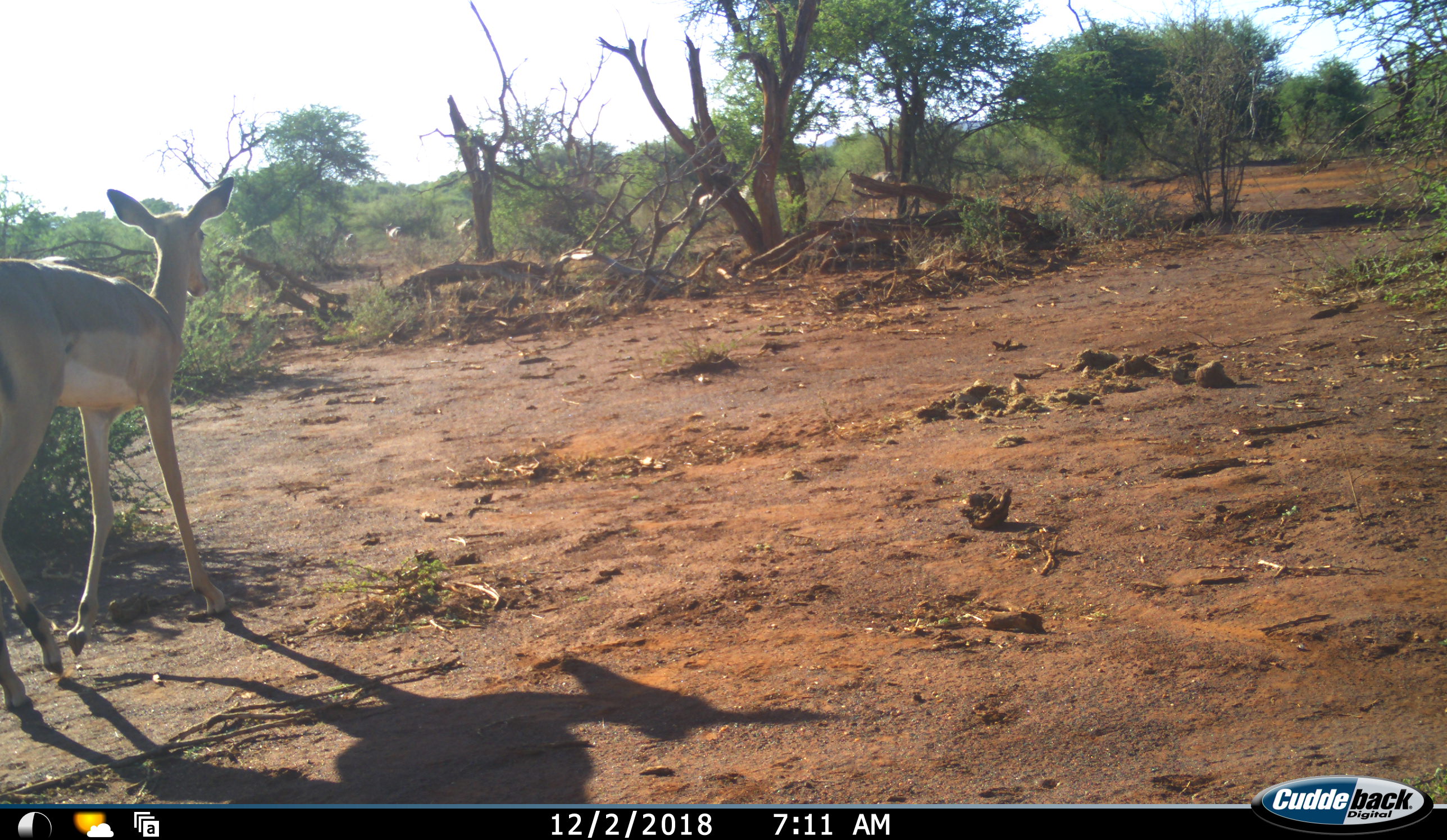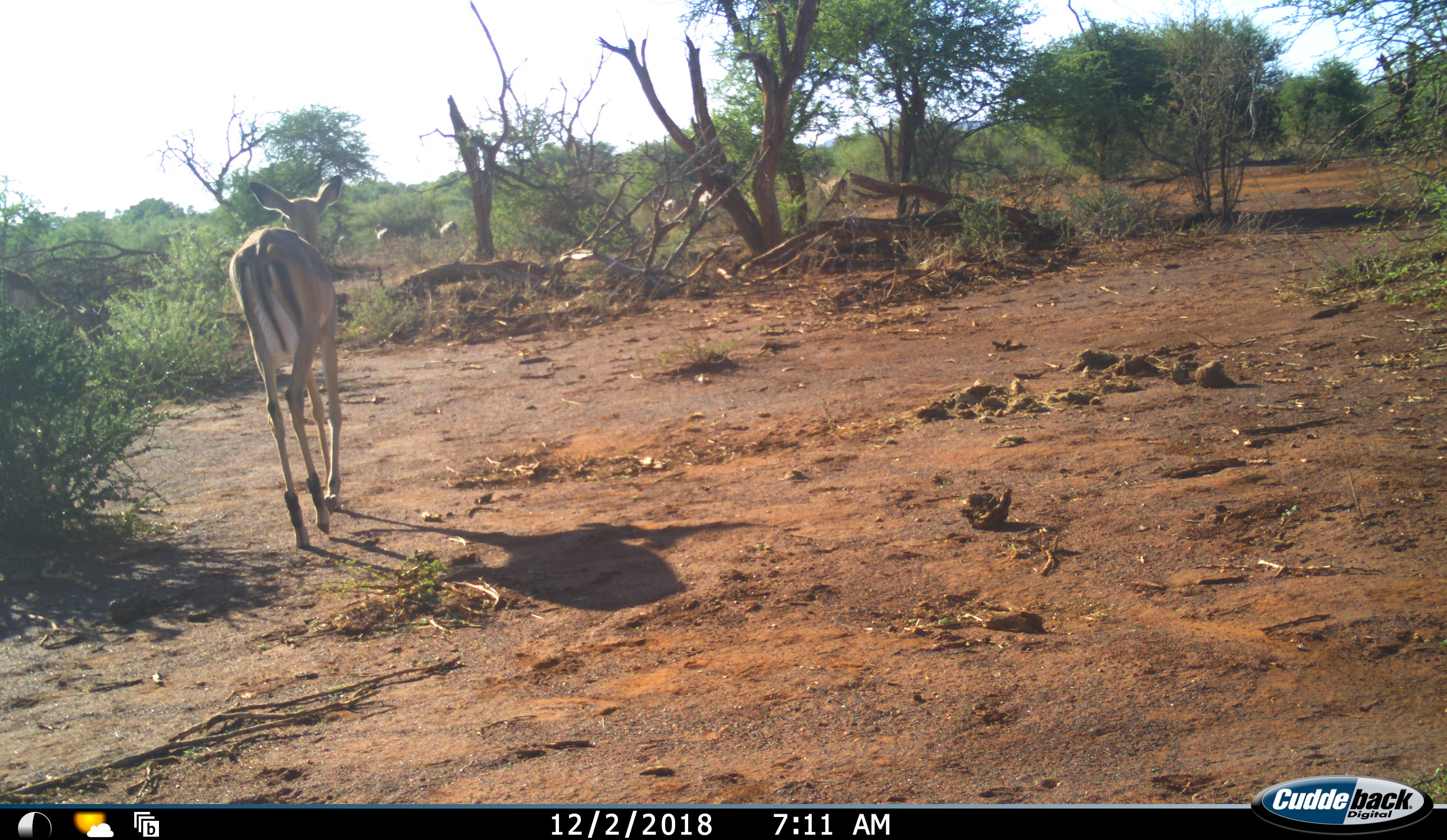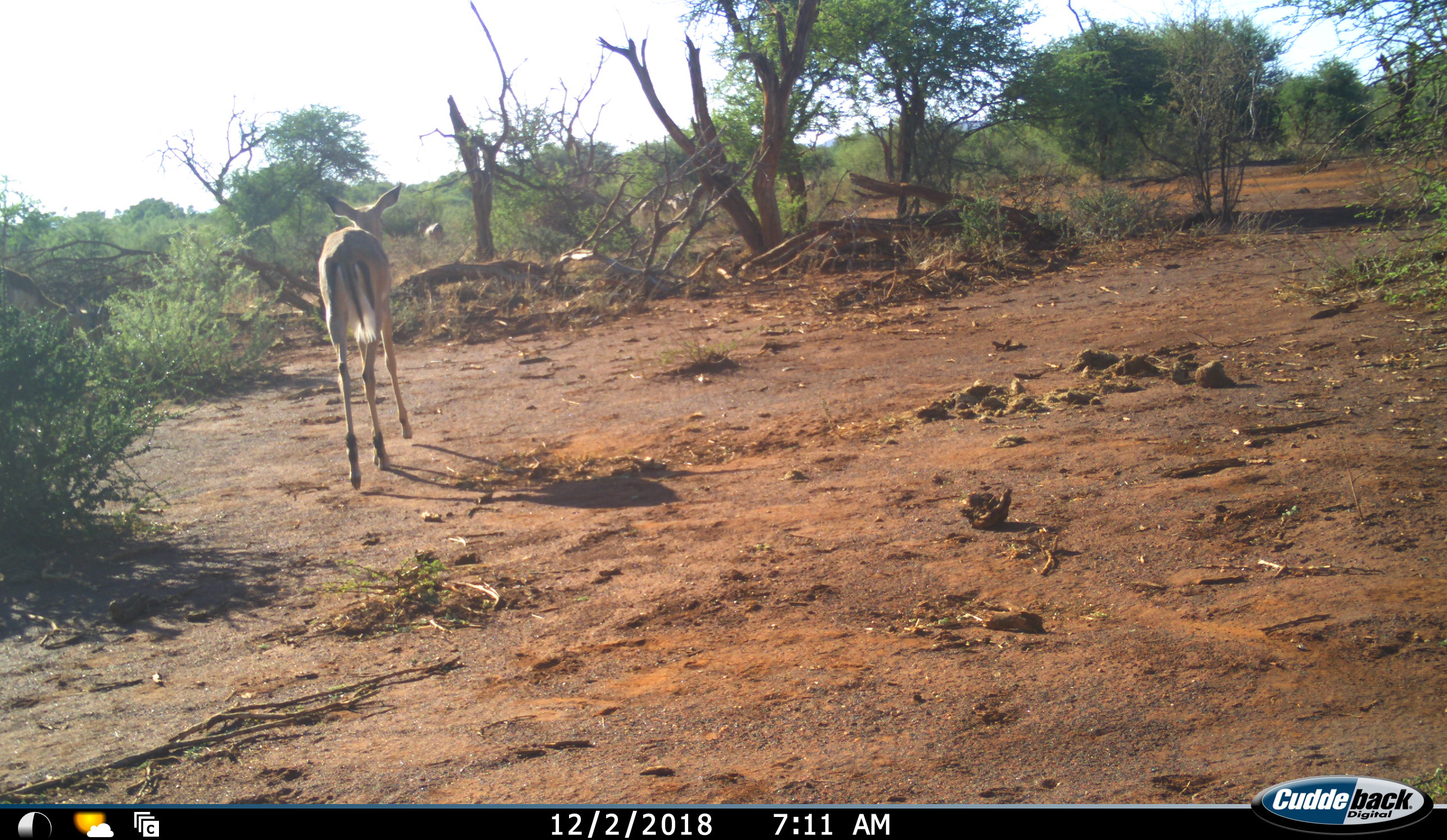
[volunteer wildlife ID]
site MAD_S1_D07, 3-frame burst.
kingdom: Animalia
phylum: Chordata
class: Mammalia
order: Artiodactyla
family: Bovidae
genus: Aepyceros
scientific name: Aepyceros melampus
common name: impala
Impala (Aepyceros melampus), count 7. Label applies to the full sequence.